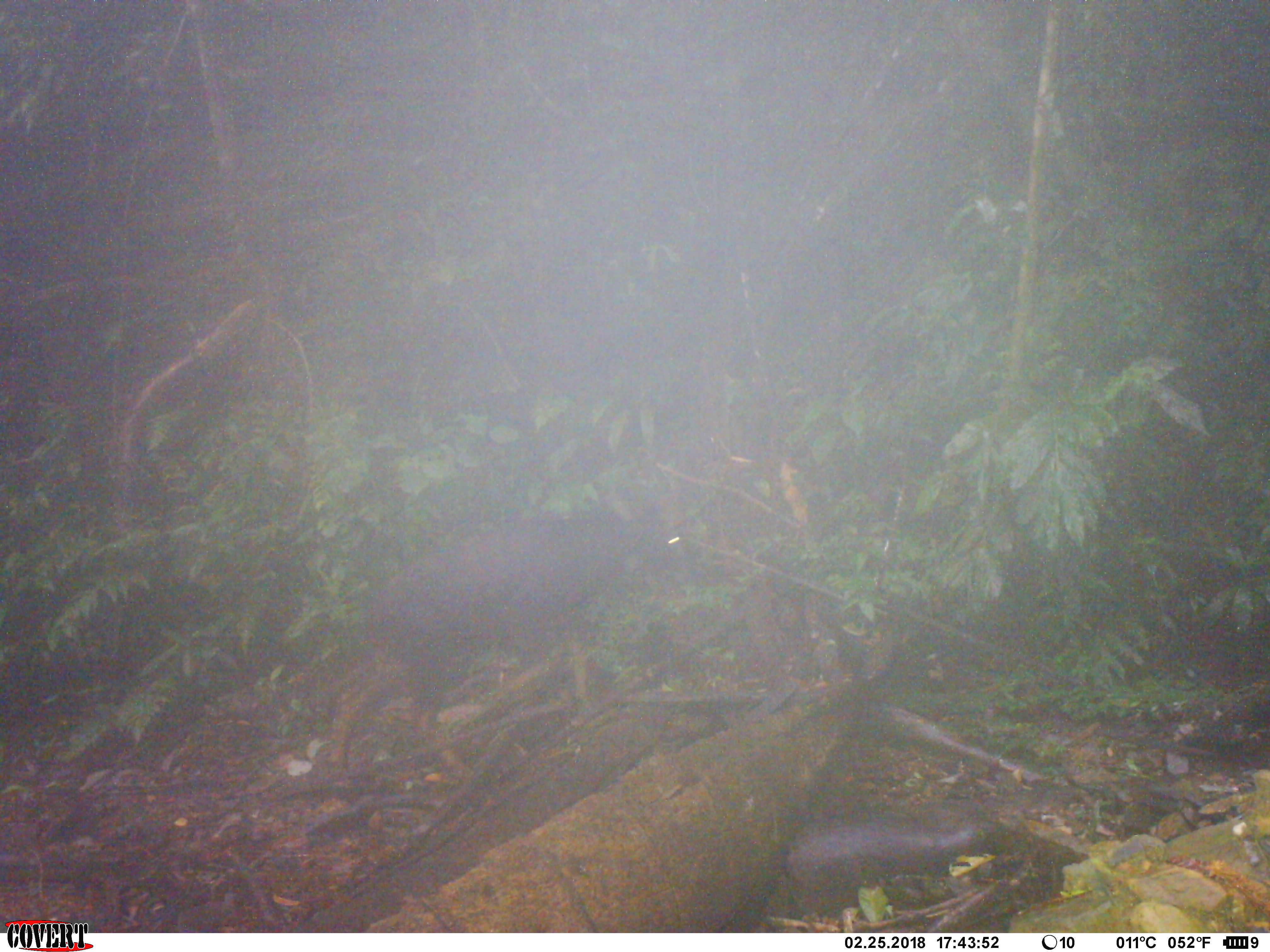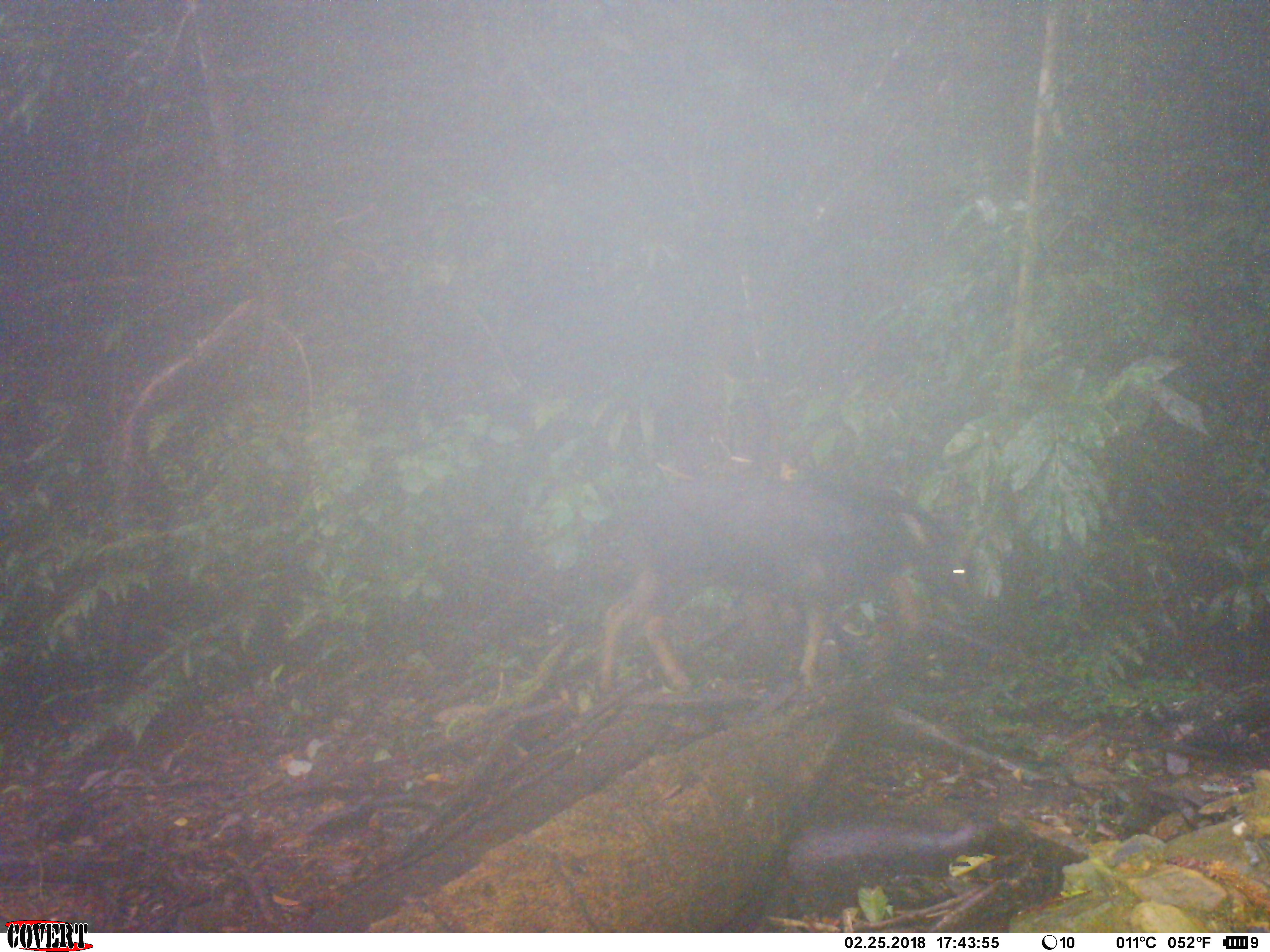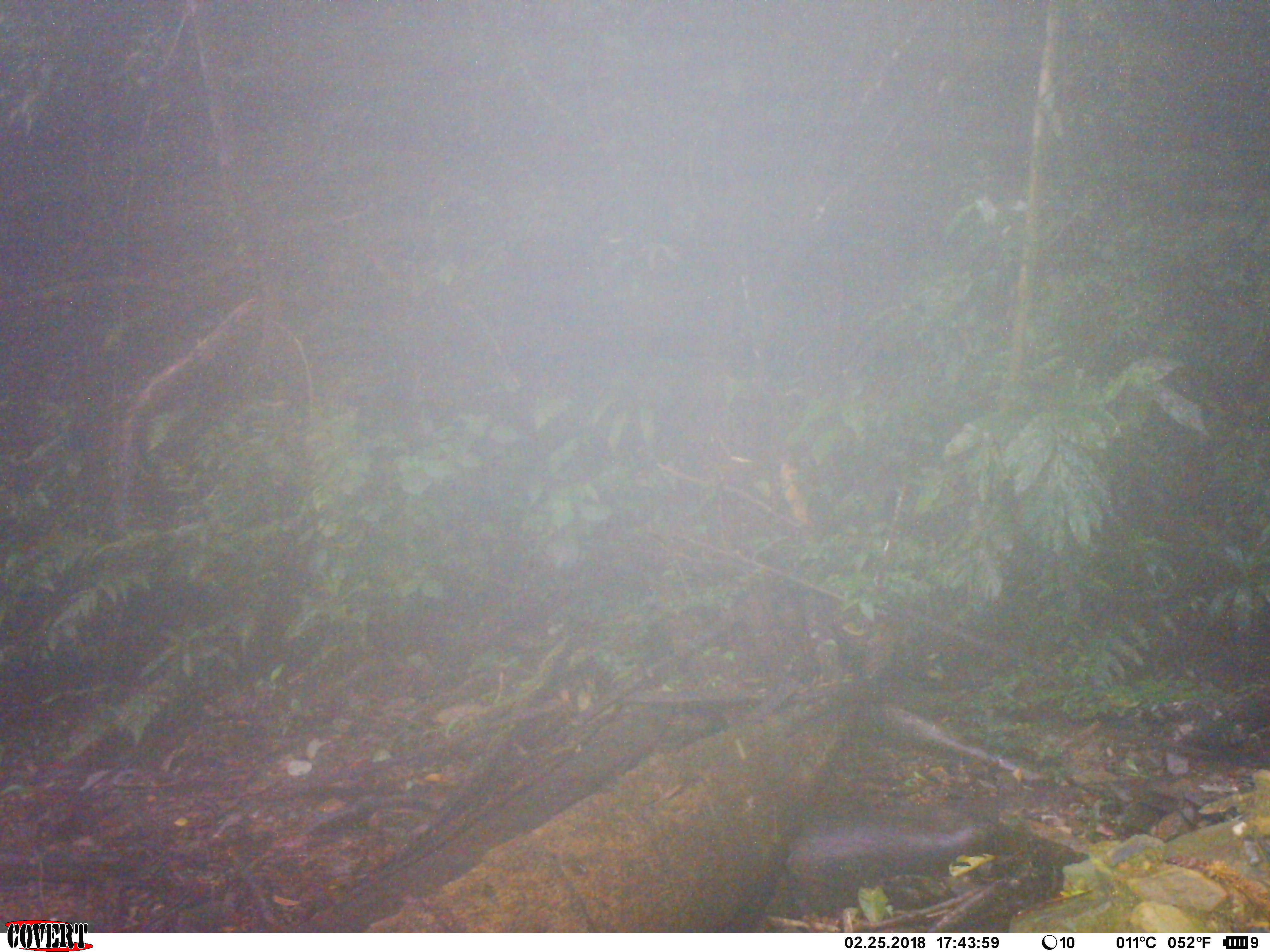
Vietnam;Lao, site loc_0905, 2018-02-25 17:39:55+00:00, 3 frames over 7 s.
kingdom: Animalia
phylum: Chordata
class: Mammalia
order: Artiodactyla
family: Bovidae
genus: Capricornis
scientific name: Capricornis sumatraensis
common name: chinese serow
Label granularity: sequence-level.